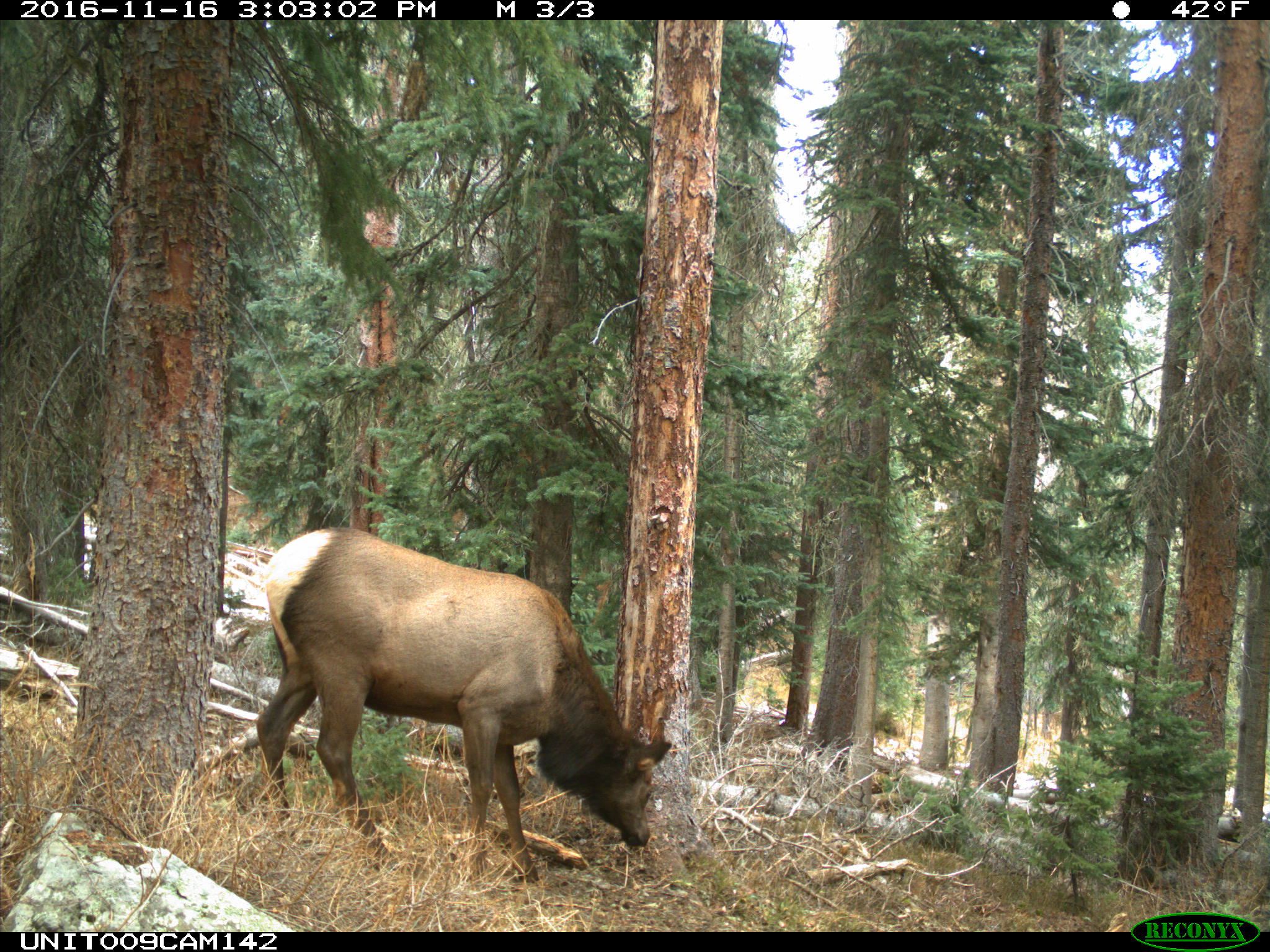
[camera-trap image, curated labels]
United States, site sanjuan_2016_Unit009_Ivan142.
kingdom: Animalia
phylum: Chordata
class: Mammalia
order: Artiodactyla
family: Cervidae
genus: Cervus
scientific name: Cervus elaphus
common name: red deer